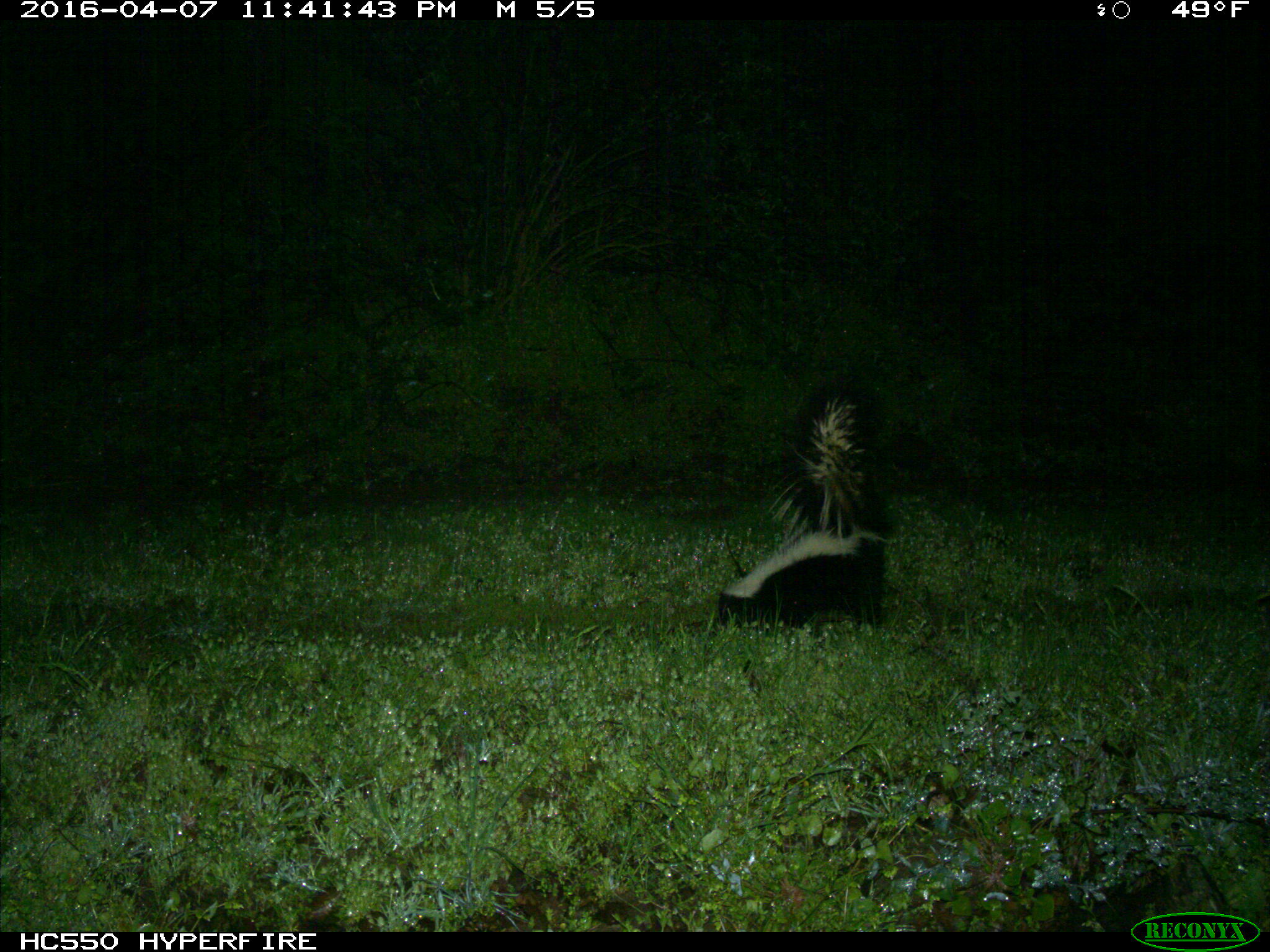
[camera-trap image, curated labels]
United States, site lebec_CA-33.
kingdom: Animalia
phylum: Chordata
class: Mammalia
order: Carnivora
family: Mephitidae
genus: Mephitis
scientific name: Mephitis mephitis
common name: striped skunk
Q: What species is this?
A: Mephitis mephitis (striped skunk).